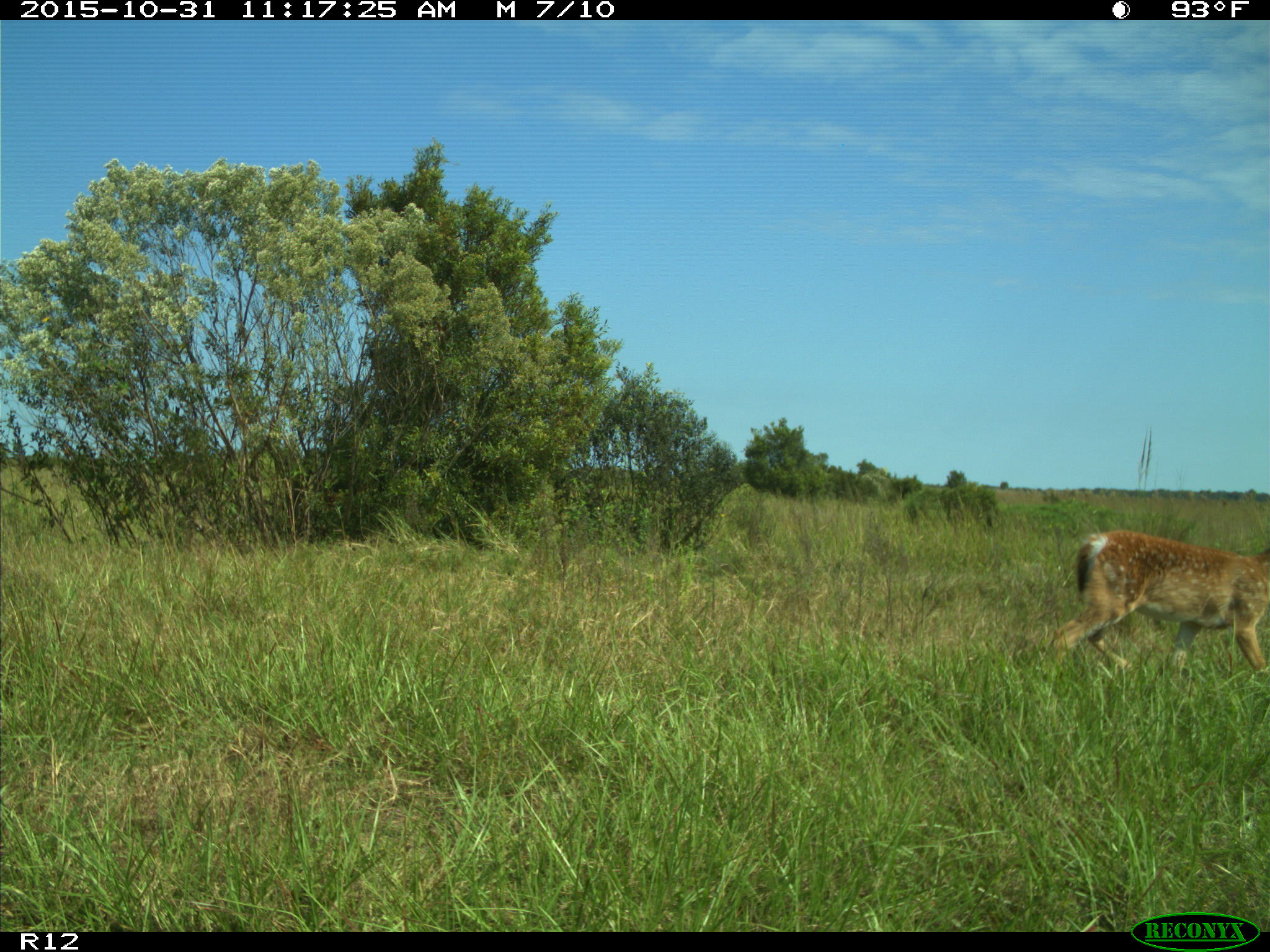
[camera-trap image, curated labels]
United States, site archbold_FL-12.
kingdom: Animalia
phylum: Chordata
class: Mammalia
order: Artiodactyla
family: Cervidae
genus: Odocoileus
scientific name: Odocoileus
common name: deer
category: unidentified deer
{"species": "unidentified deer (deer) (Odocoileus)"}